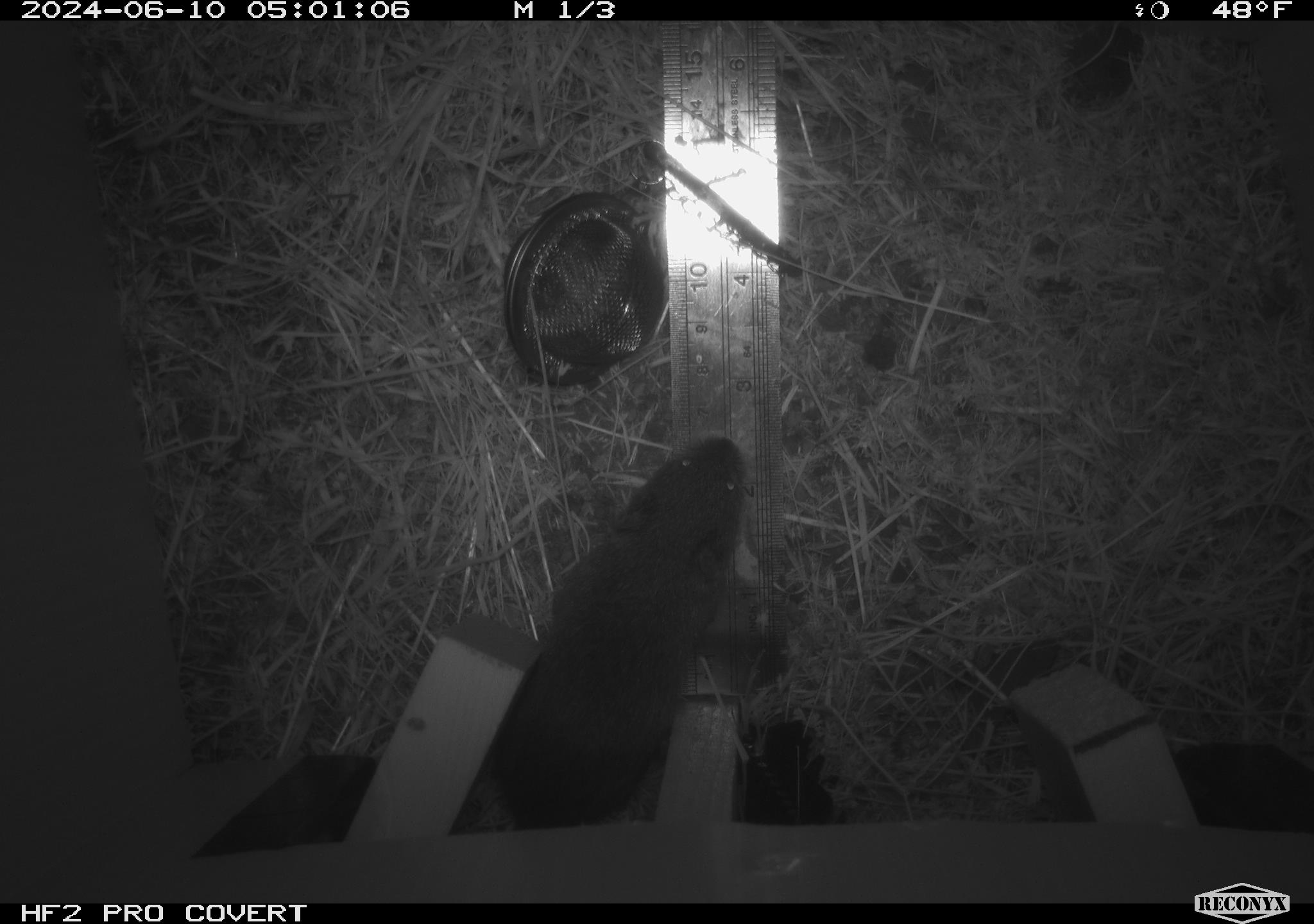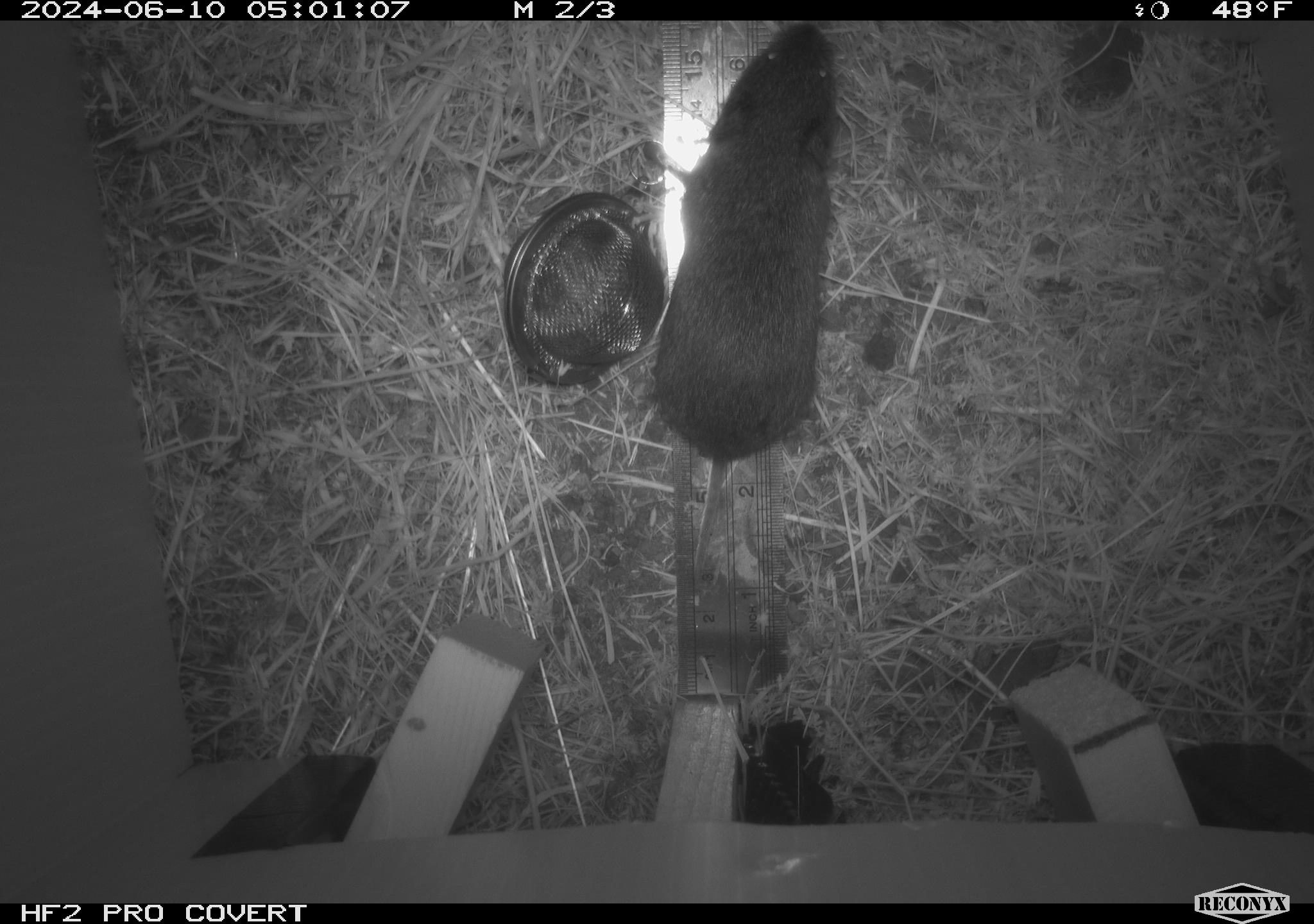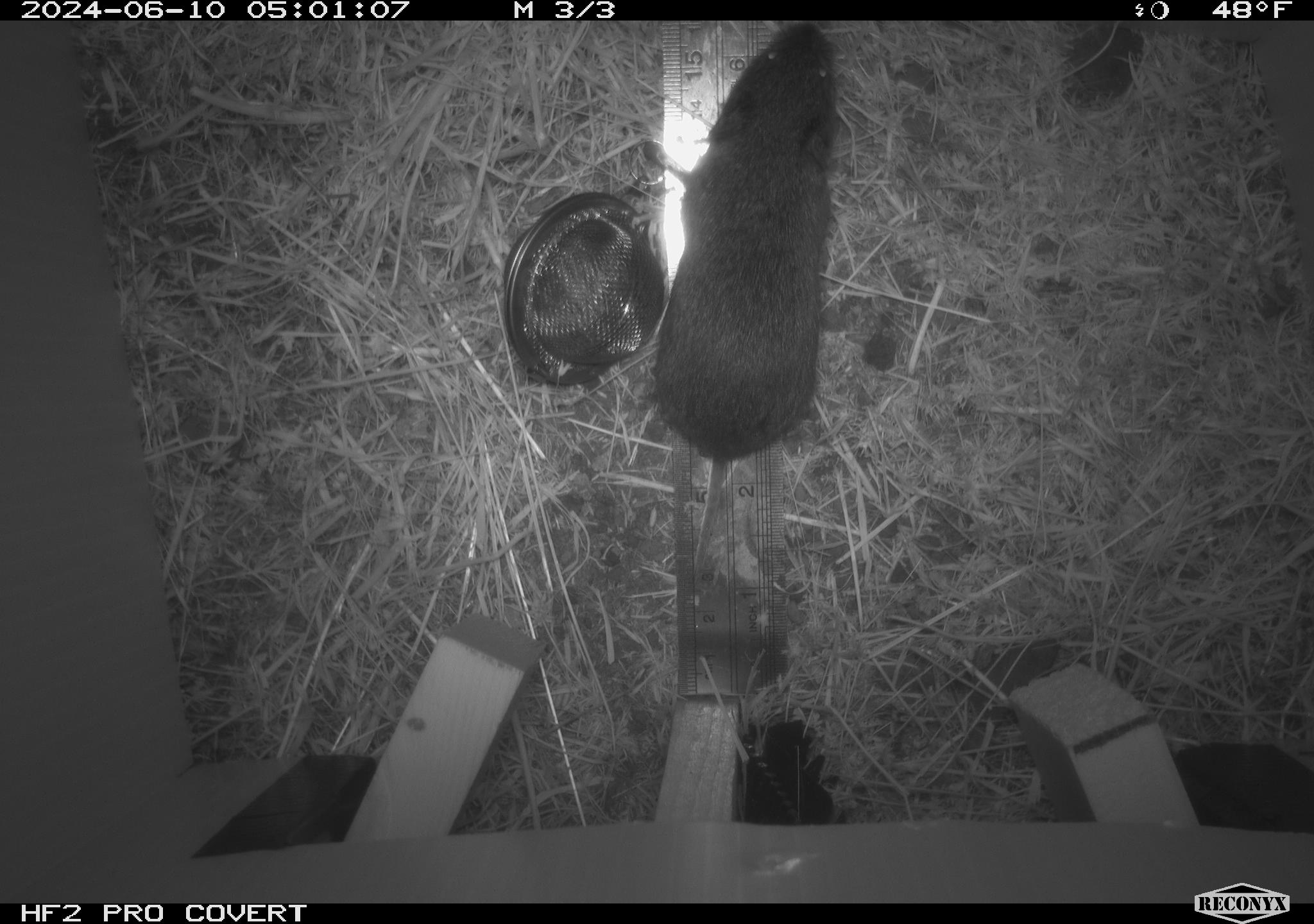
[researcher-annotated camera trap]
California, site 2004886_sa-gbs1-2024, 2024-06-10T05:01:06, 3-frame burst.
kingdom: Animalia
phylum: Chordata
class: Mammalia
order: Rodentia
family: Cricetidae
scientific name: Arvicolinae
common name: voles, lemmings, and muskrats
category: arvicolinae subfamily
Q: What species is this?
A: Arvicolinae subfamily (voles, lemmings, and muskrats) (Arvicolinae).